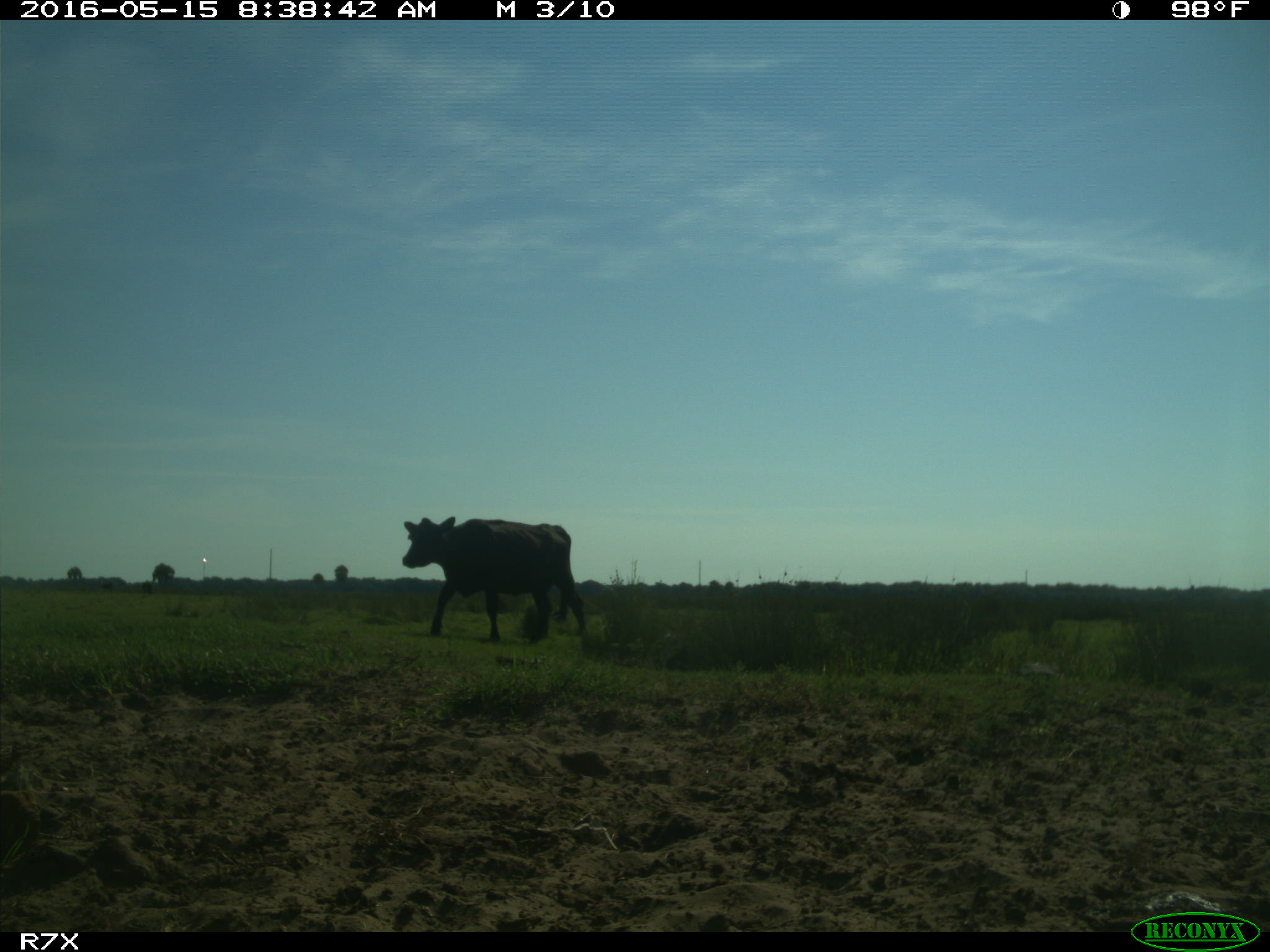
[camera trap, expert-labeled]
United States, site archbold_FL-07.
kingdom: Animalia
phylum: Chordata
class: Mammalia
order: Artiodactyla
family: Bovidae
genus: Bos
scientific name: Bos taurus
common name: domestic cow